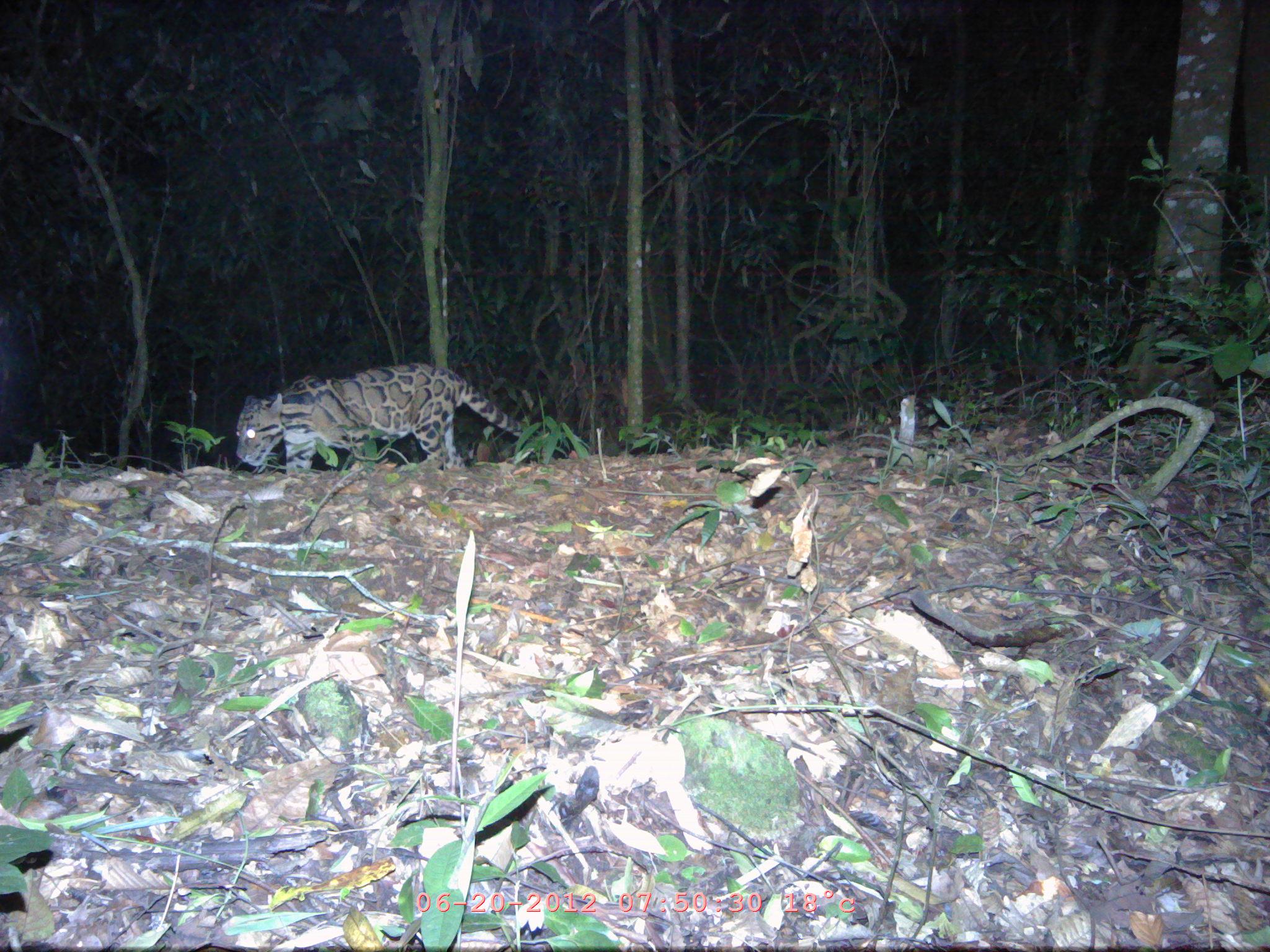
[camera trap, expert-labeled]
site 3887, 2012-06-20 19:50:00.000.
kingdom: Animalia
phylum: Chordata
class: Mammalia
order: Carnivora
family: Felidae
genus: Neofelis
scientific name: Neofelis nebulosa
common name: mainland clouded leopard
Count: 1.